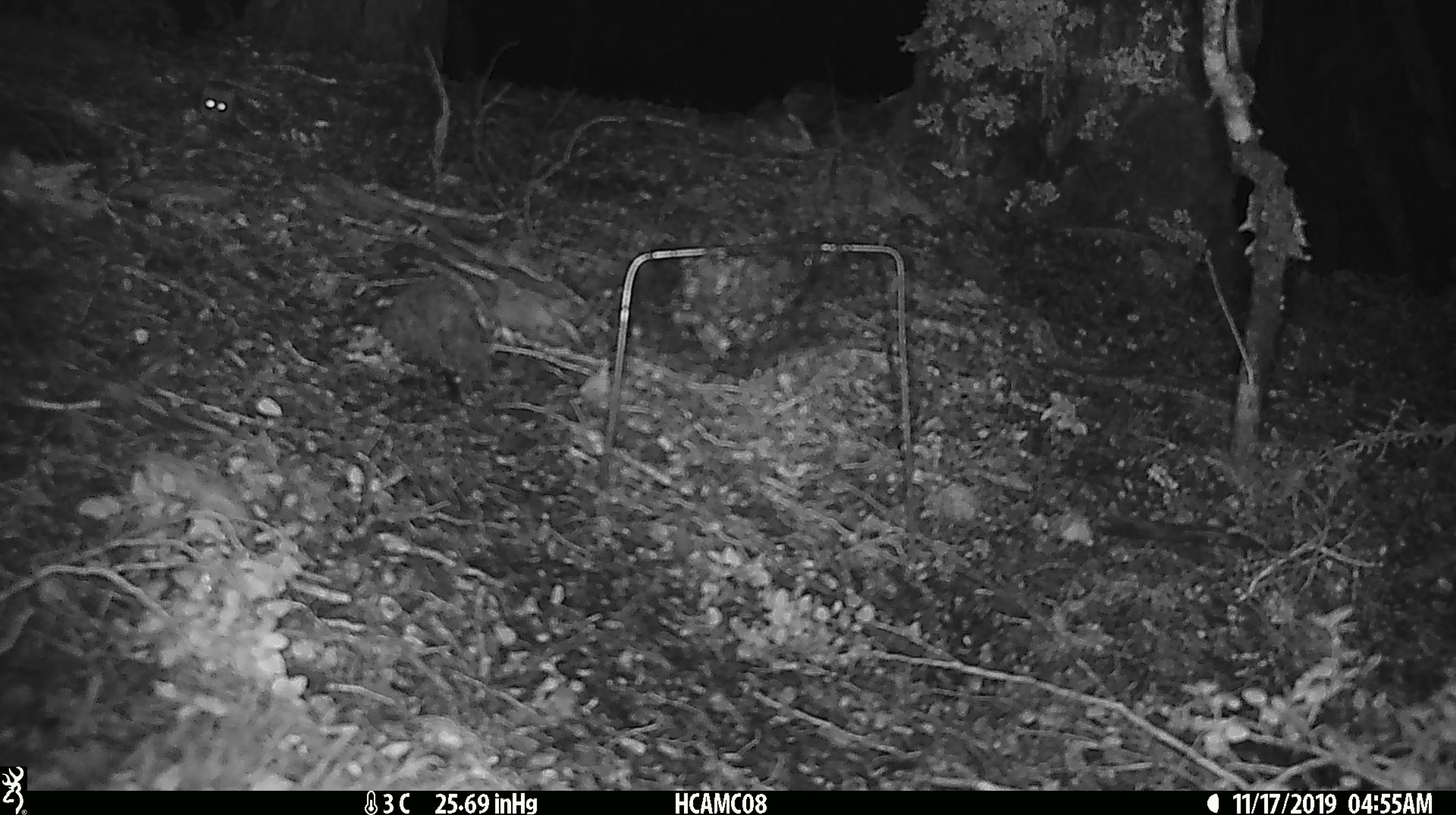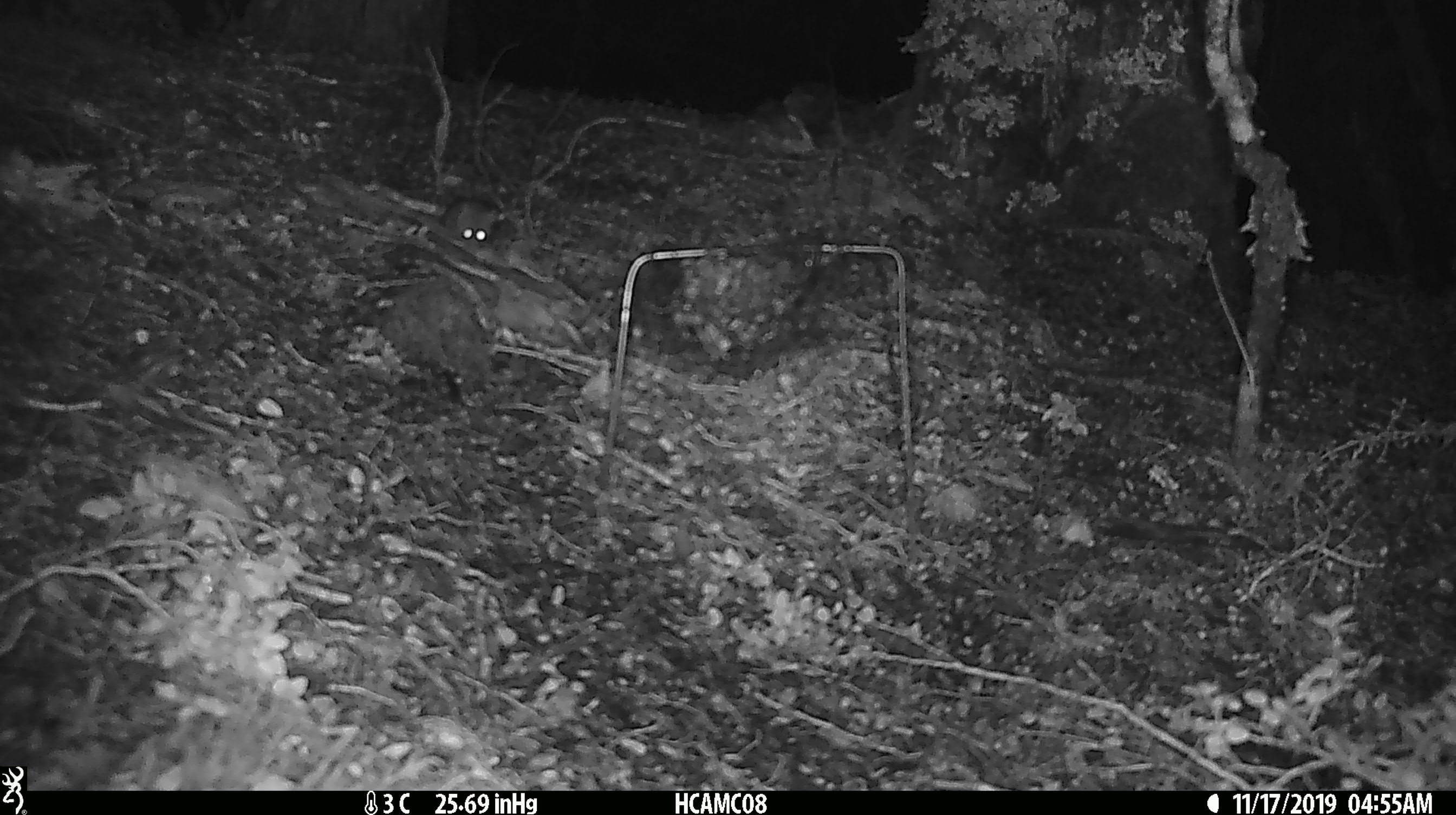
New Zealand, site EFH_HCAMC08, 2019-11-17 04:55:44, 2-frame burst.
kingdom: Animalia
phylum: Chordata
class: Mammalia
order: Rodentia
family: Muridae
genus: Mus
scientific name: Mus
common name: mouse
Mouse (Mus).